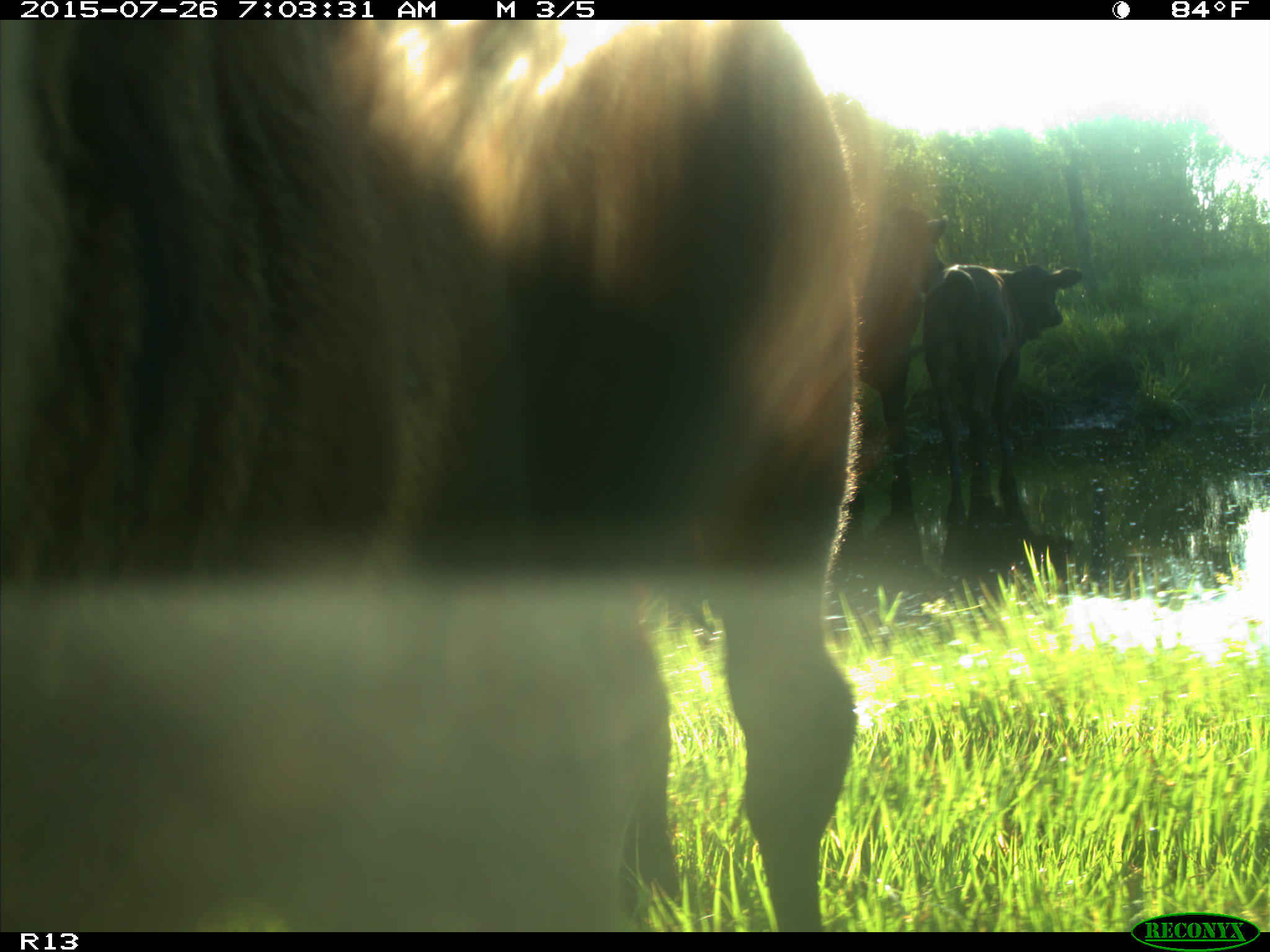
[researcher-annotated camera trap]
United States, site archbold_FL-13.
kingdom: Animalia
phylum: Chordata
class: Mammalia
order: Artiodactyla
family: Bovidae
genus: Bos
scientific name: Bos taurus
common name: domestic cow